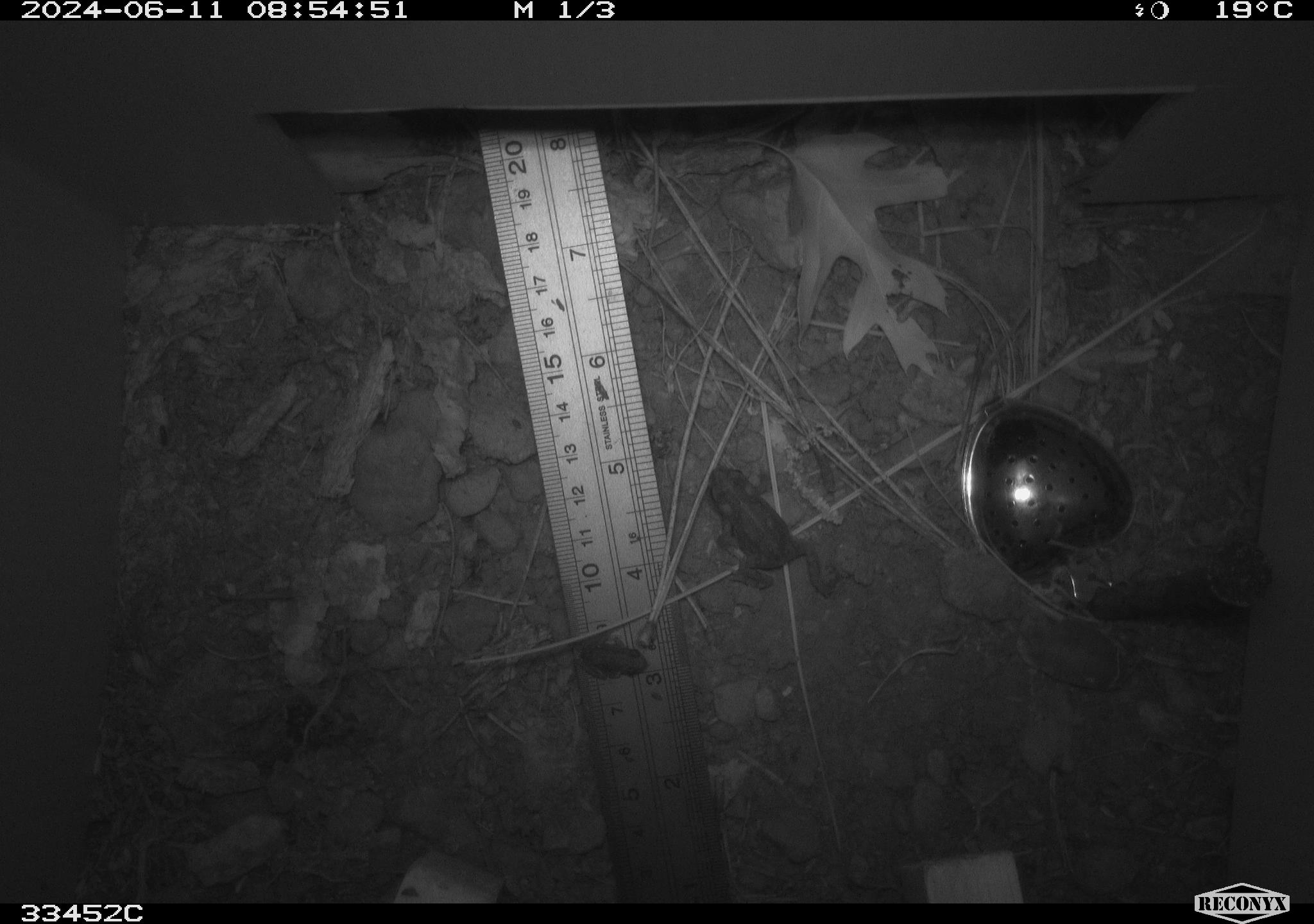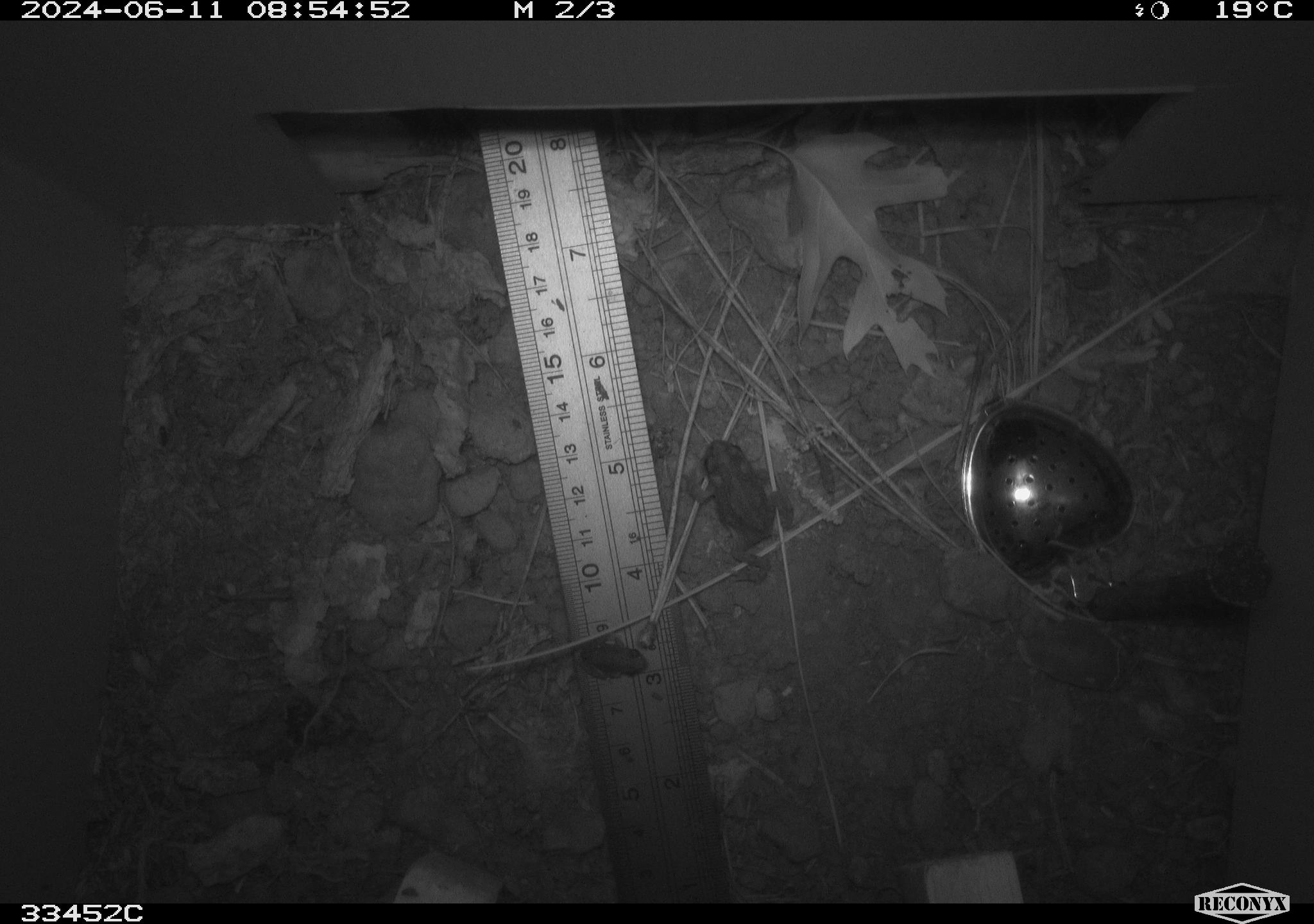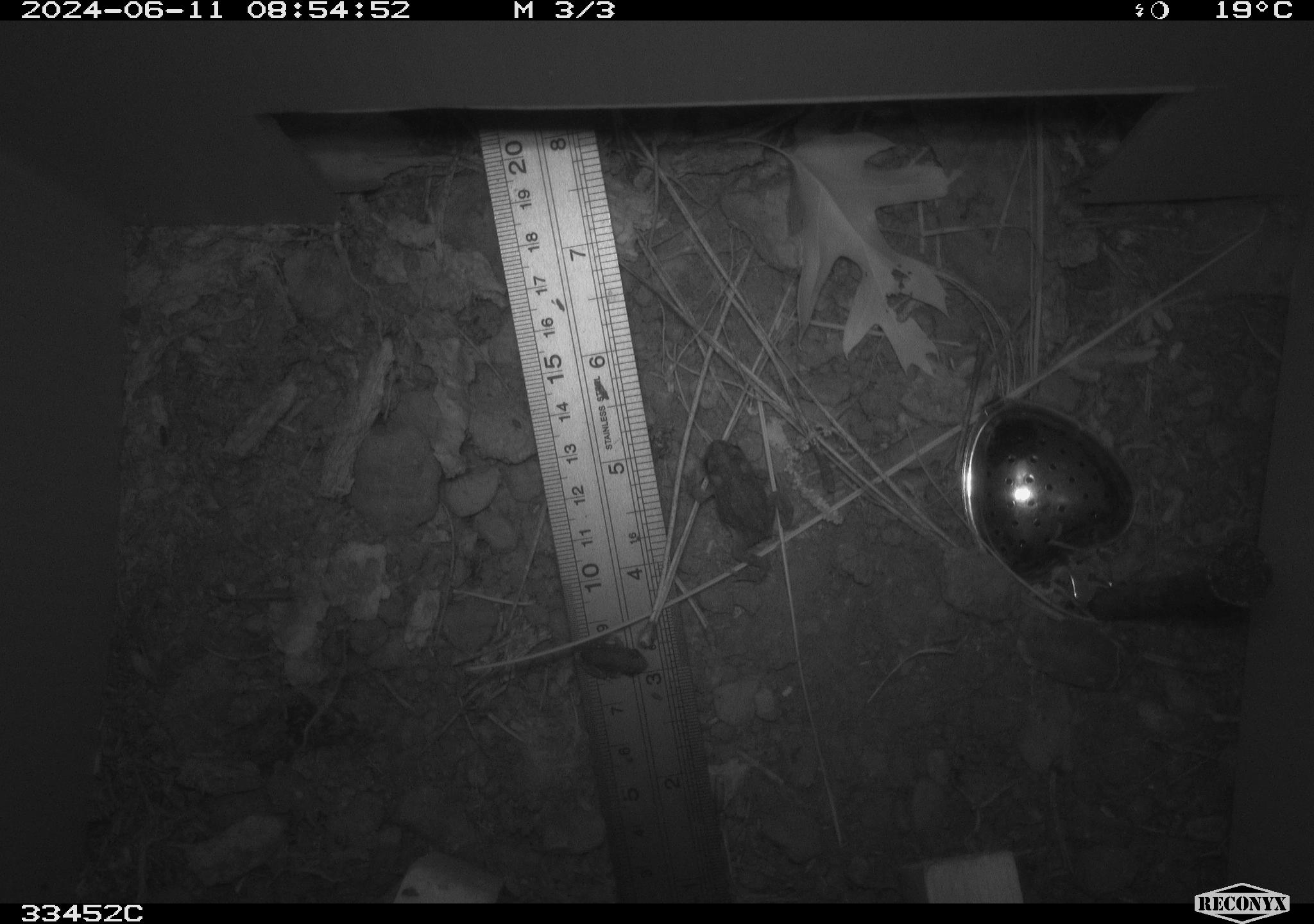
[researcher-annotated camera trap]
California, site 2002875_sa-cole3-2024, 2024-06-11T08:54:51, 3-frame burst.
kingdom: Animalia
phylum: Chordata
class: Amphibia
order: Anura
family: Bufonidae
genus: Anaxyrus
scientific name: Anaxyrus boreas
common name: western toad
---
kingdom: Animalia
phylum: Chordata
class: Amphibia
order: Anura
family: Hylidae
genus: Pseudacris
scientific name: Pseudacris regilla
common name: sierran treefrog